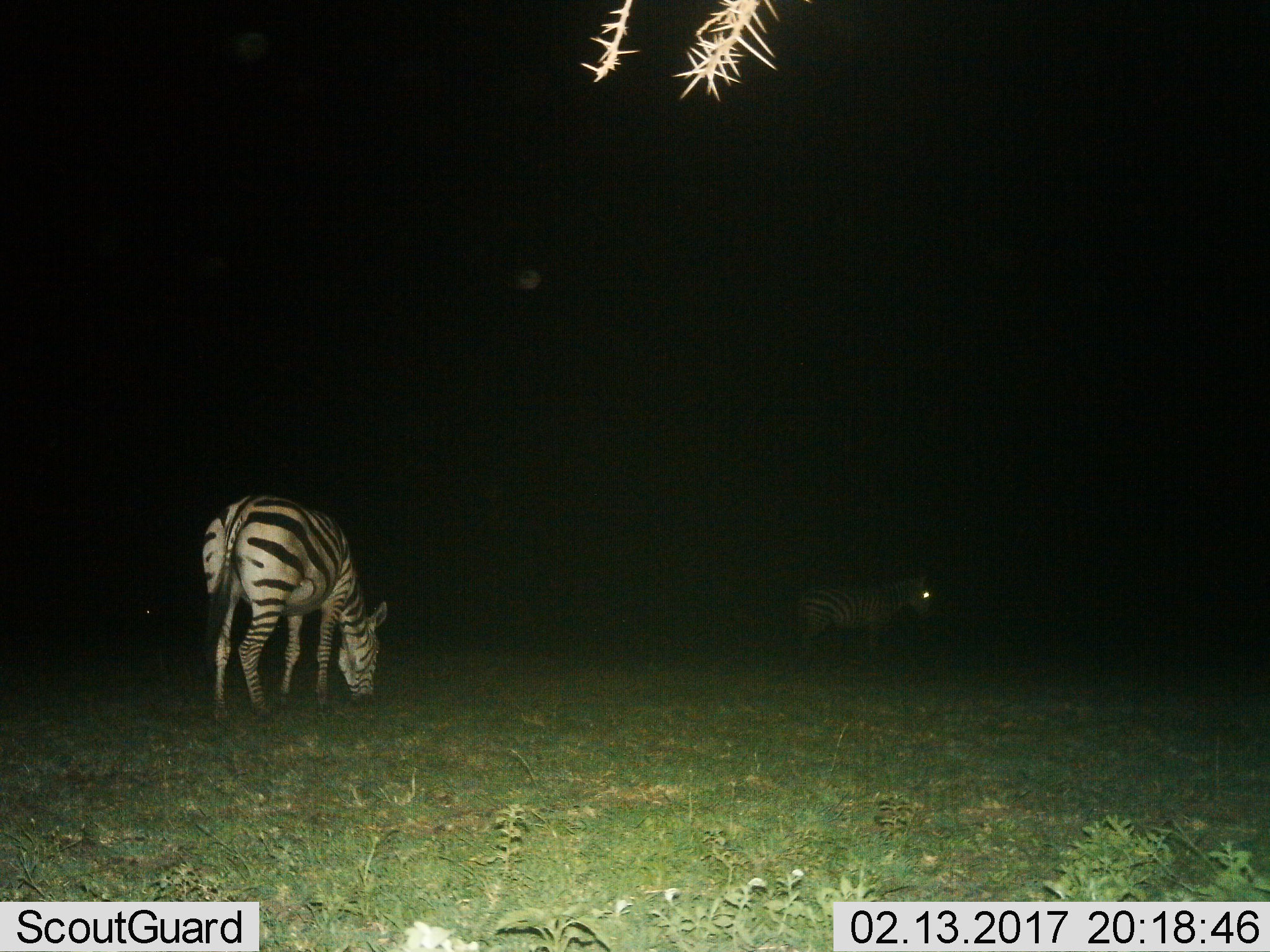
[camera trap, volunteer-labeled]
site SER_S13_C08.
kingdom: Animalia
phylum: Chordata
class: Mammalia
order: Perissodactyla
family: Equidae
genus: Equus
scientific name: Equus quagga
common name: plains zebra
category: zebraplains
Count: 2.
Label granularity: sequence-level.